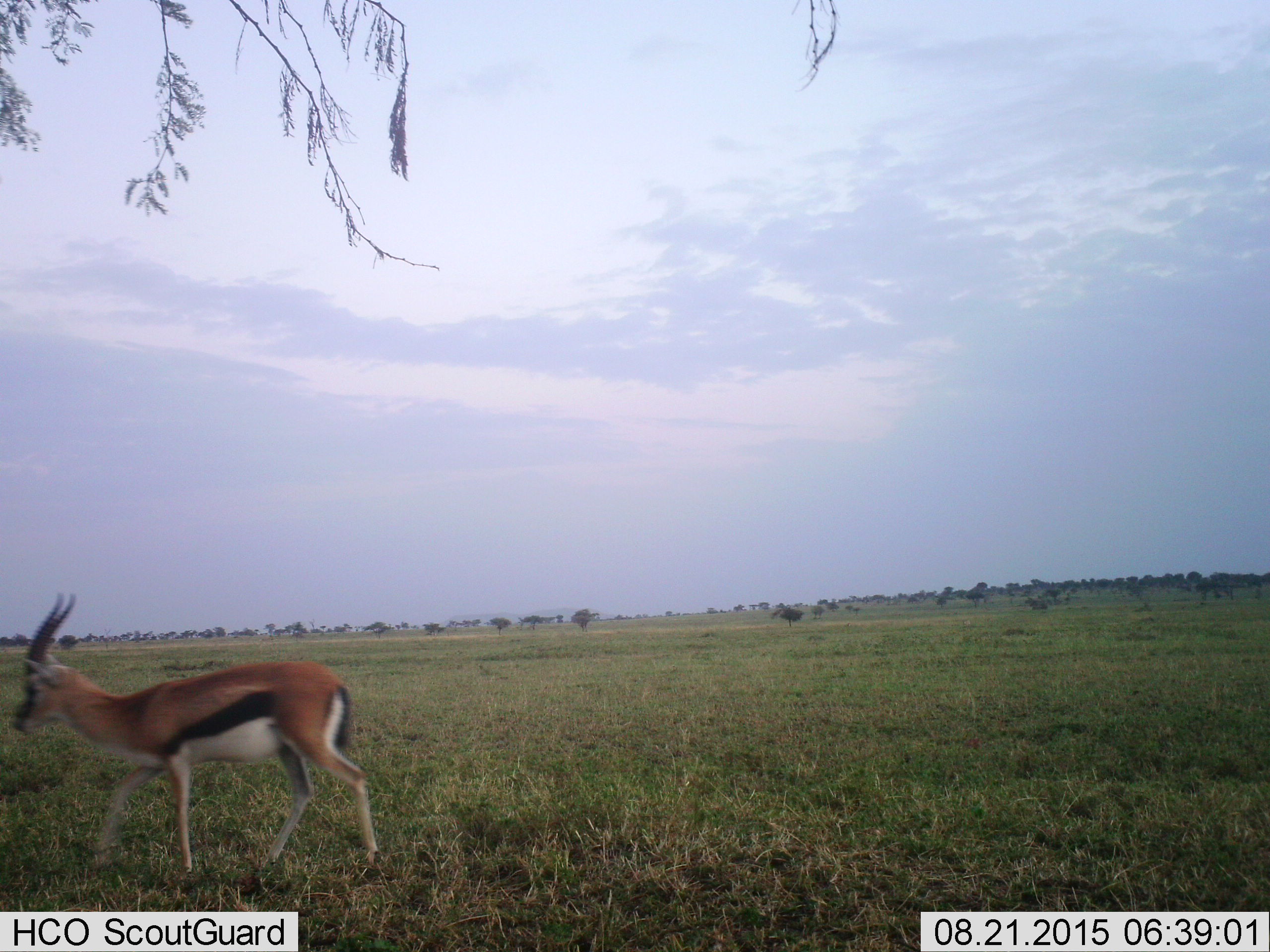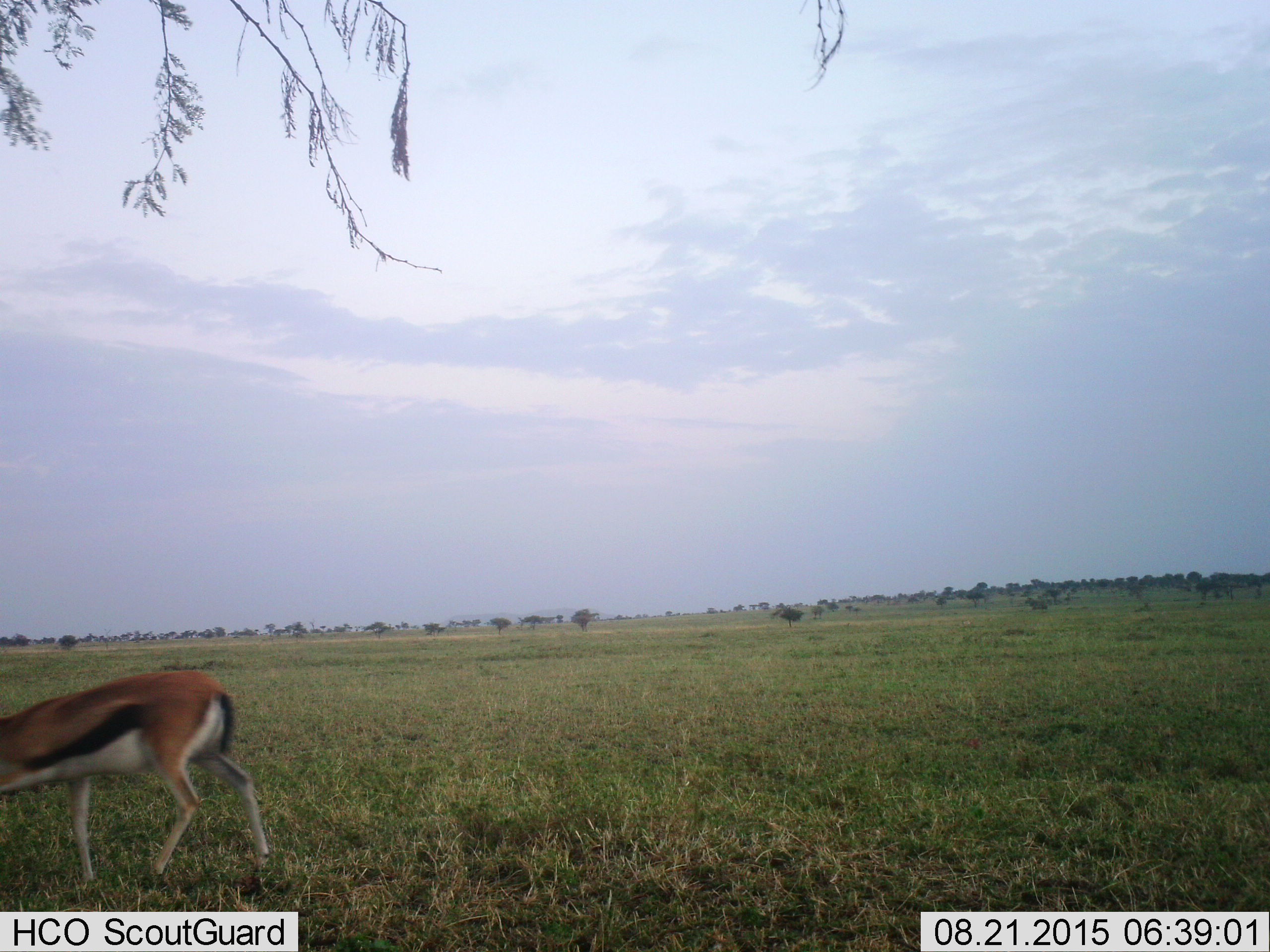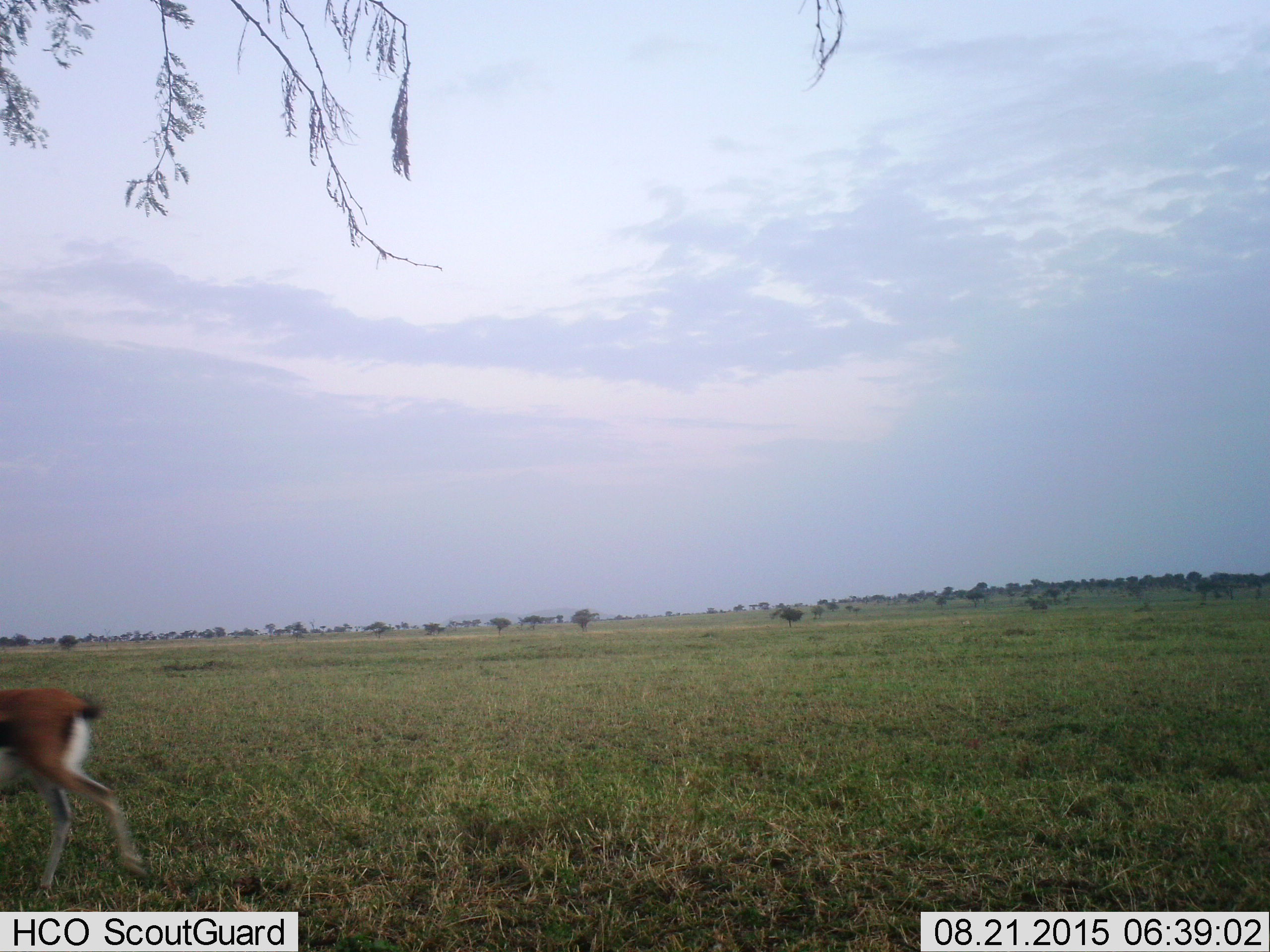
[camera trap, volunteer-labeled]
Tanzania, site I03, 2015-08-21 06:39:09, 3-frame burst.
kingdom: Animalia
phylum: Chordata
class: Mammalia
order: Artiodactyla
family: Bovidae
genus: Eudorcas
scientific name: Eudorcas thomsonii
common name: thomson's gazelle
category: gazellethomsons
Gazellethomsons (thomson's gazelle) (Eudorcas thomsonii), count 1. Behavior (volunteer vote fractions): standing 0%, resting 0%, moving 100%, interacting 0%. Young present (vote fraction): 0%. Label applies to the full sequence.